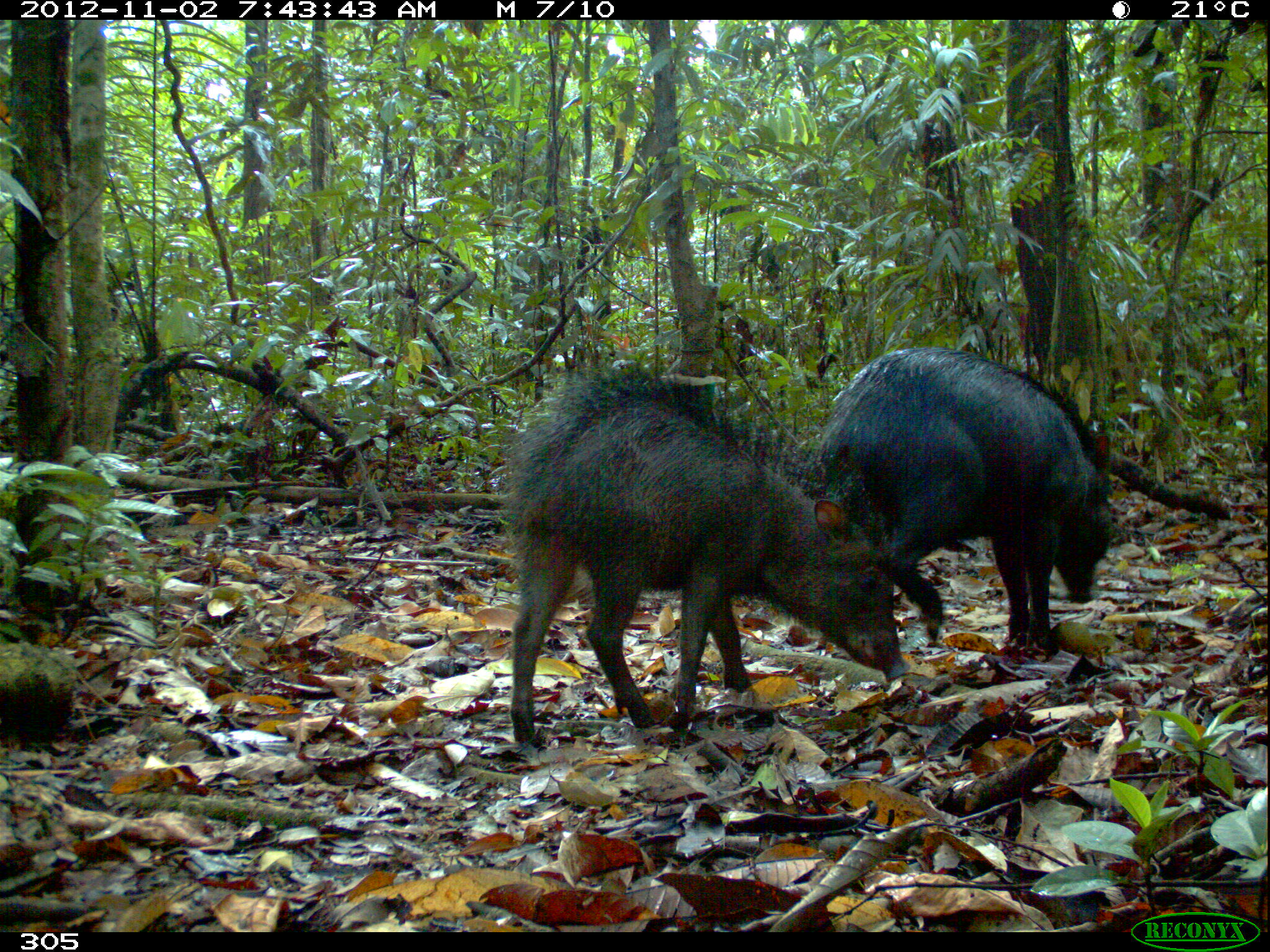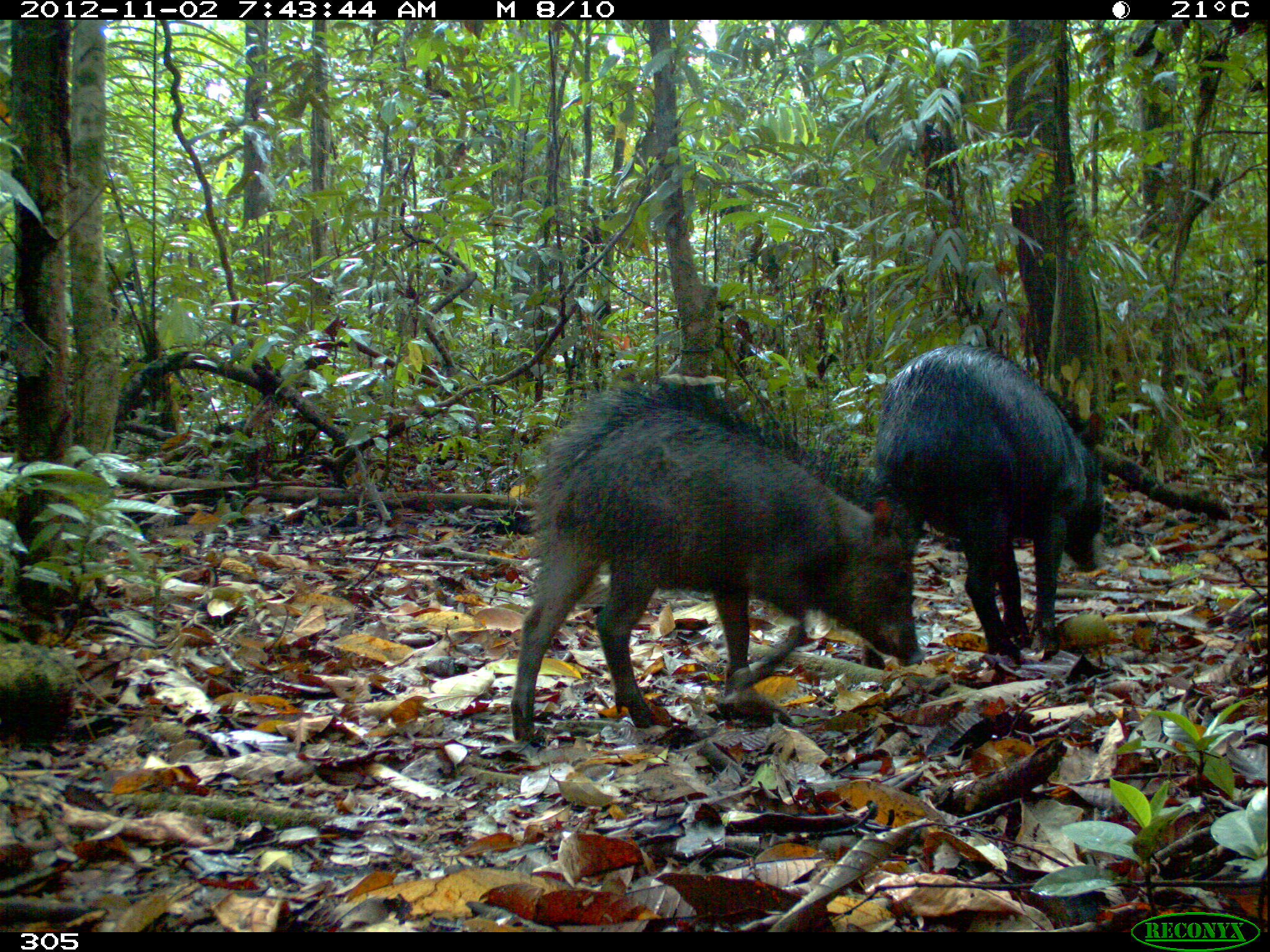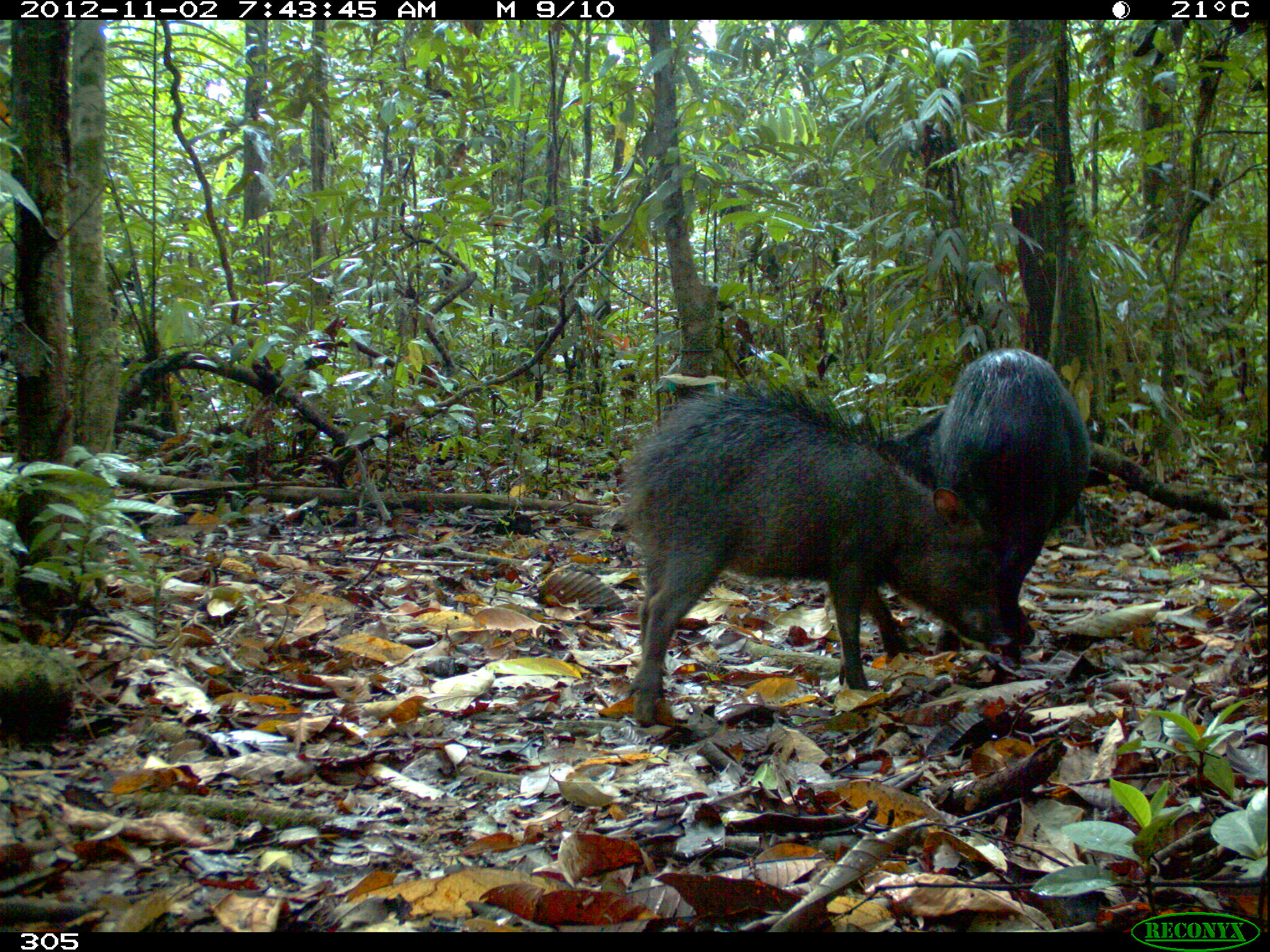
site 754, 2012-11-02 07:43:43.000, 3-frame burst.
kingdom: Animalia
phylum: Chordata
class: Mammalia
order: Artiodactyla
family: Tayassuidae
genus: Tayassu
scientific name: Tayassu pecari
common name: white-lipped peccary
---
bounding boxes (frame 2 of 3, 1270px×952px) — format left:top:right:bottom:
tayassu pecari: 509:383:917:742; 872:345:1104:662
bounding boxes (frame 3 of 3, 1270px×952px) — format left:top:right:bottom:
tayassu pecari: 626:383:1011:725; 876:350:1088:661